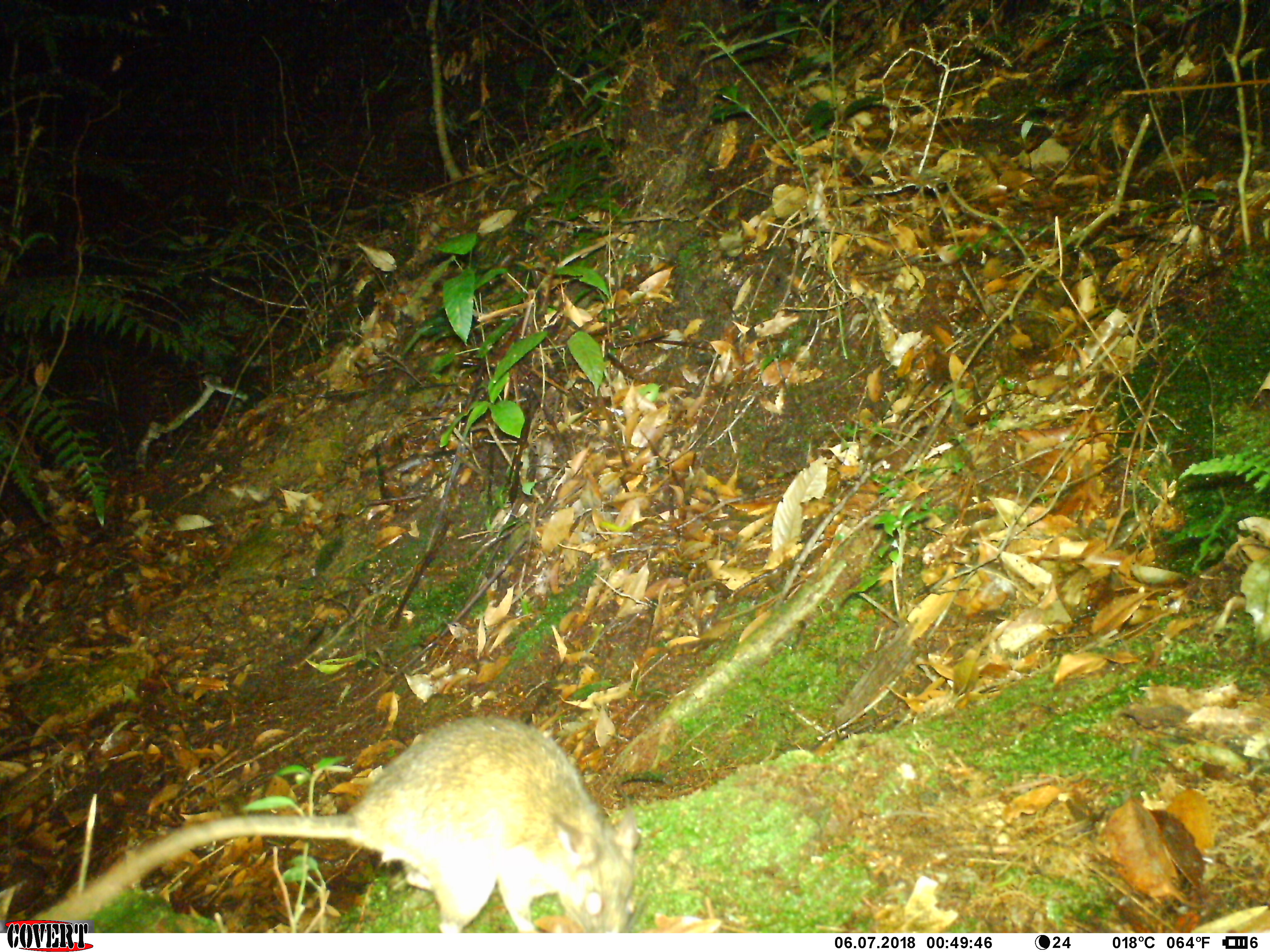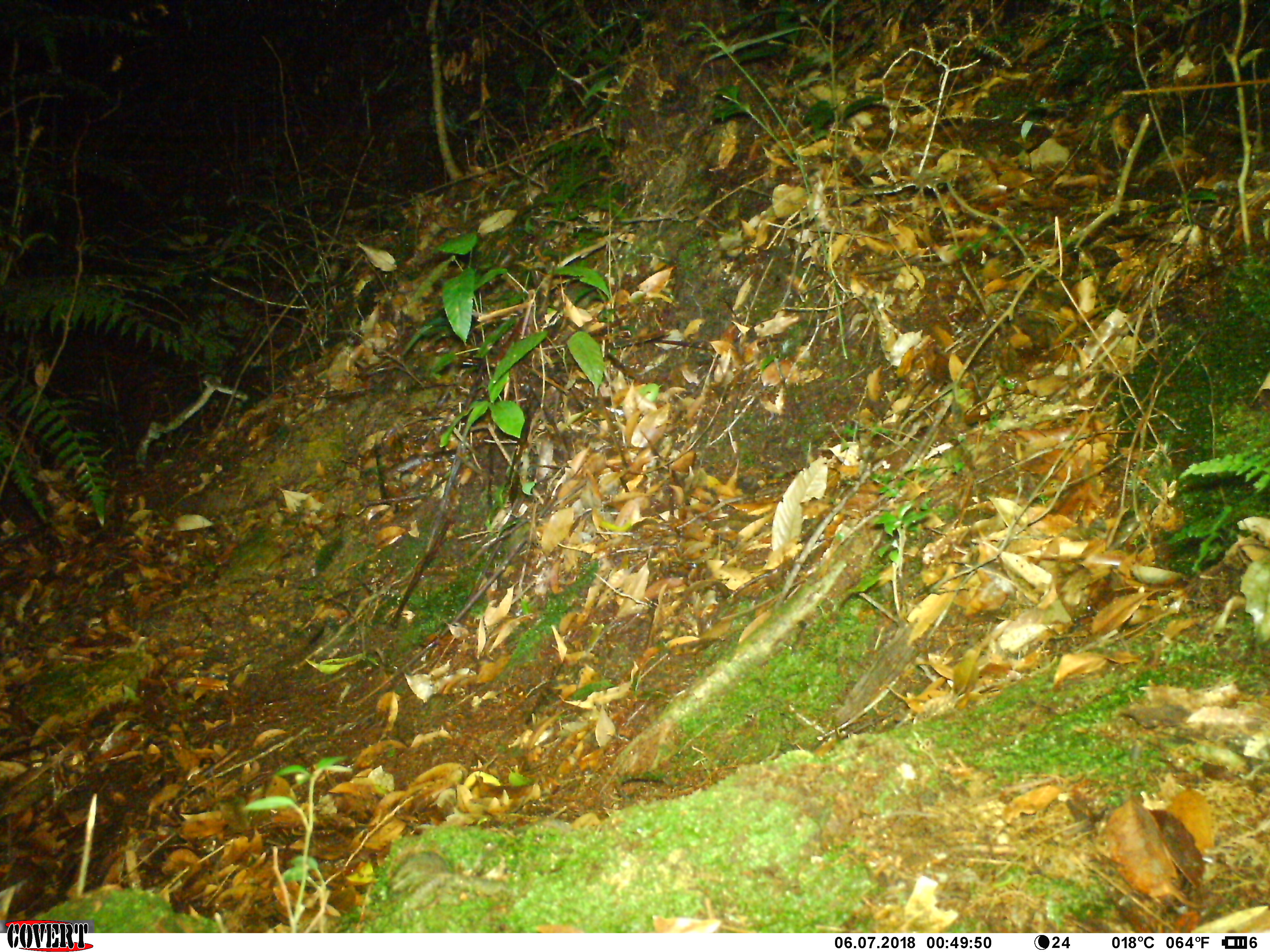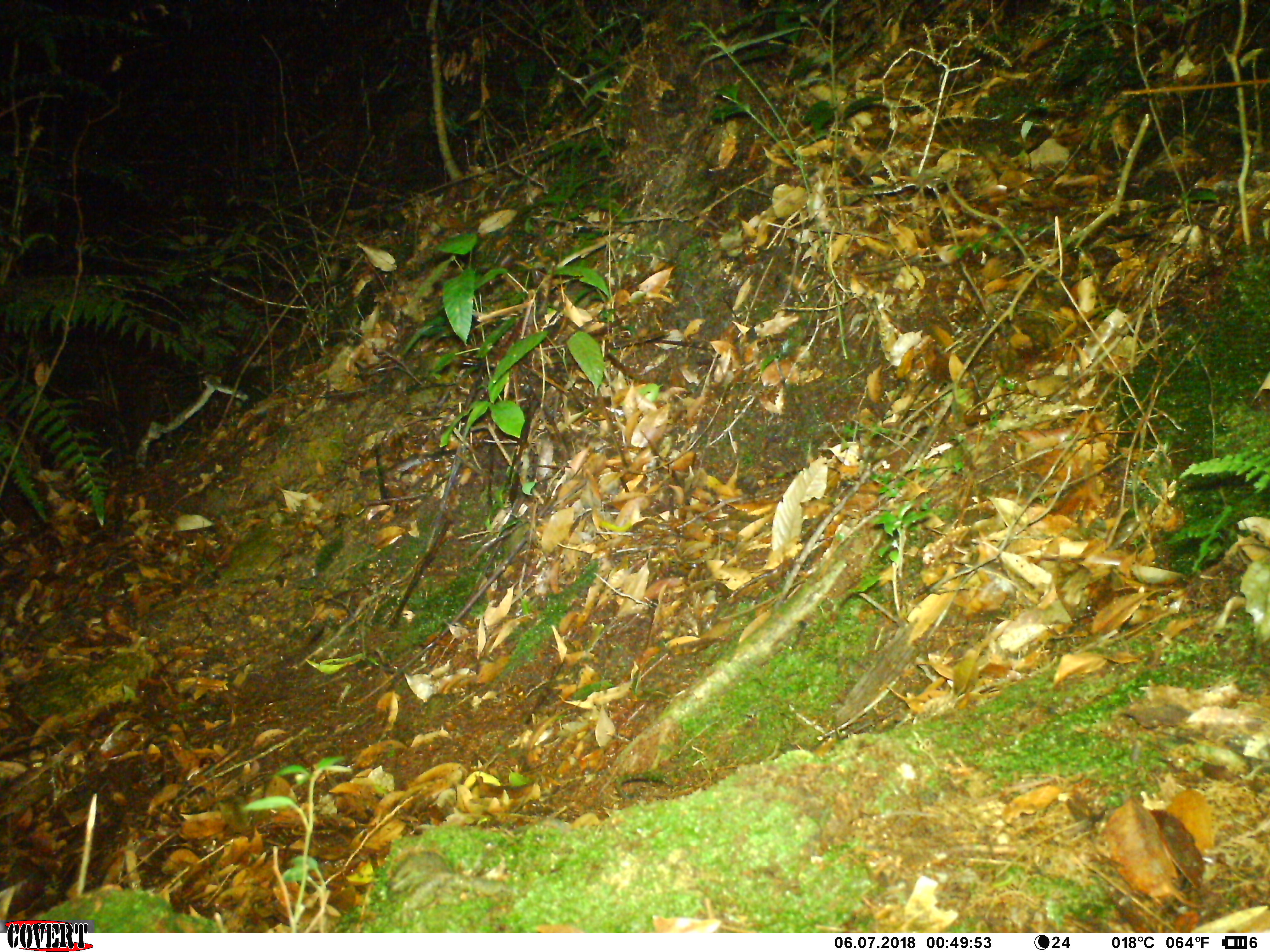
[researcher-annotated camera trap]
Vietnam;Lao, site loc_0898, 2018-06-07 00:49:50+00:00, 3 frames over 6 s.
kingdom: Animalia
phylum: Chordata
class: Mammalia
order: Rodentia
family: Muridae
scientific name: Muridae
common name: old-world mice and rats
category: unidentified murid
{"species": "unidentified murid (old-world mice and rats) (Muridae)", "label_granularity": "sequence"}